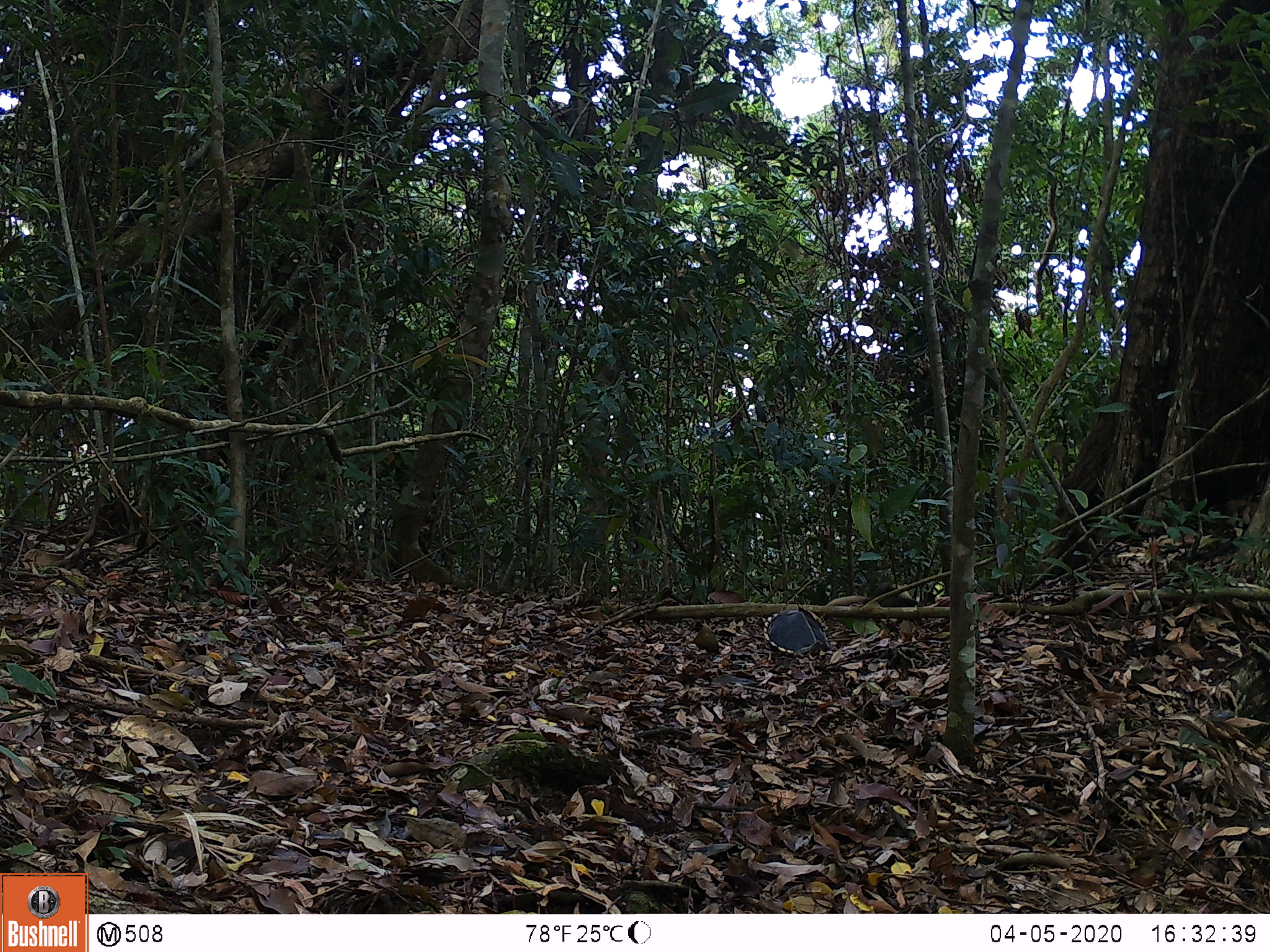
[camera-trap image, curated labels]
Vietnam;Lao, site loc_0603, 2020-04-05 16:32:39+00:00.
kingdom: Animalia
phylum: Chordata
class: Mammalia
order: Carnivora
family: Mustelidae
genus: Martes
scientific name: Martes flavigula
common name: yellow-throated marten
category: yellow throated marten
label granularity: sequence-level